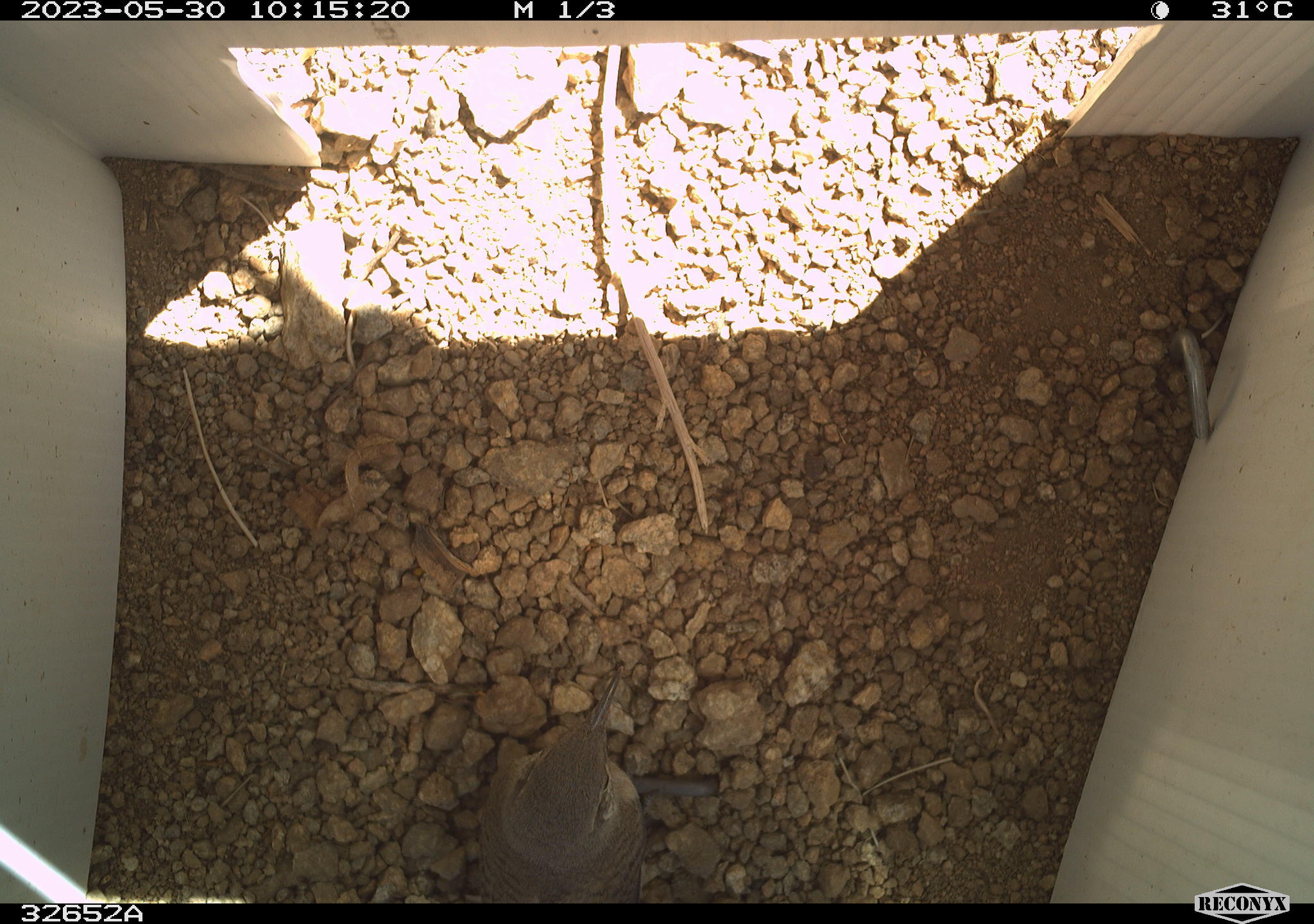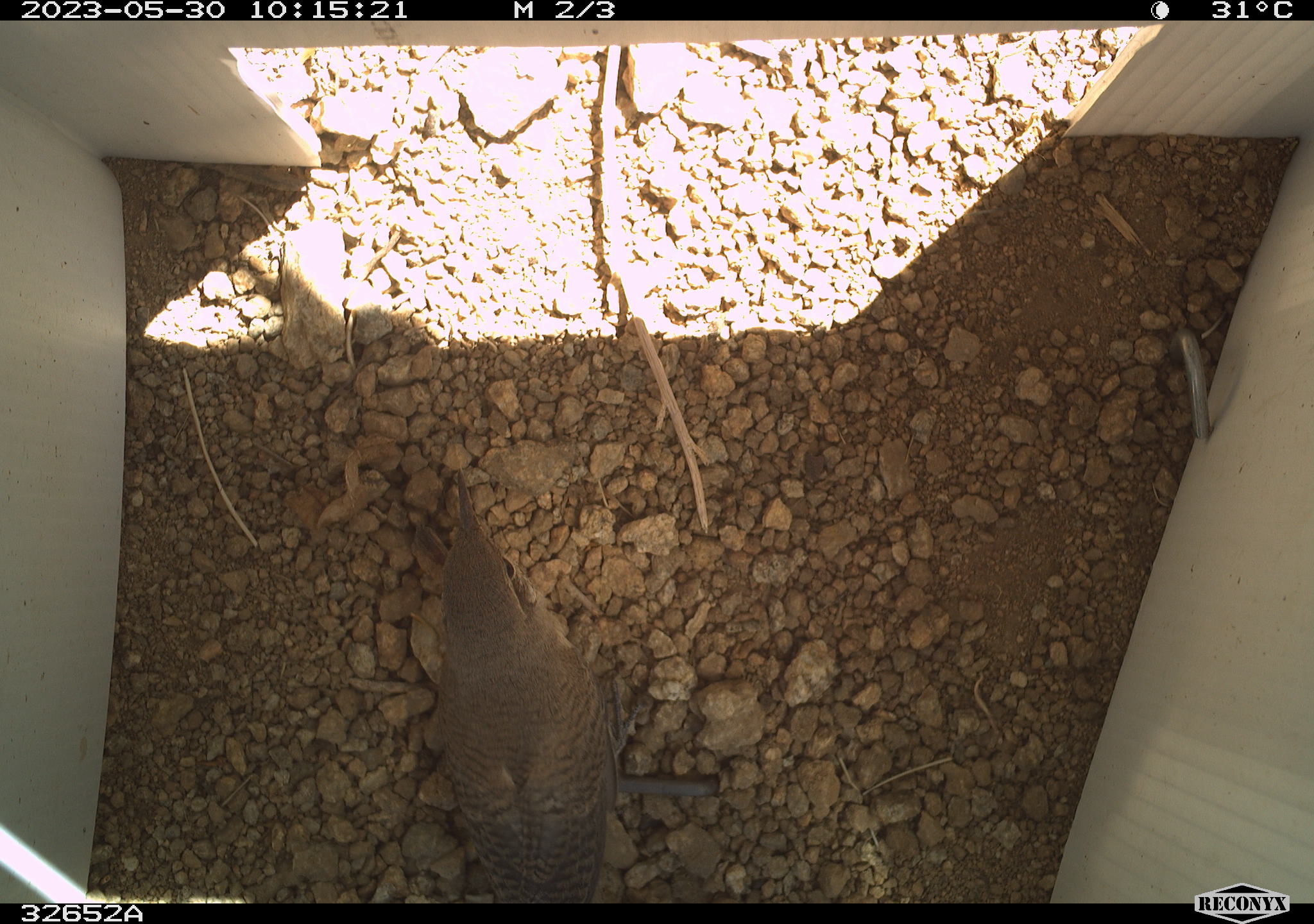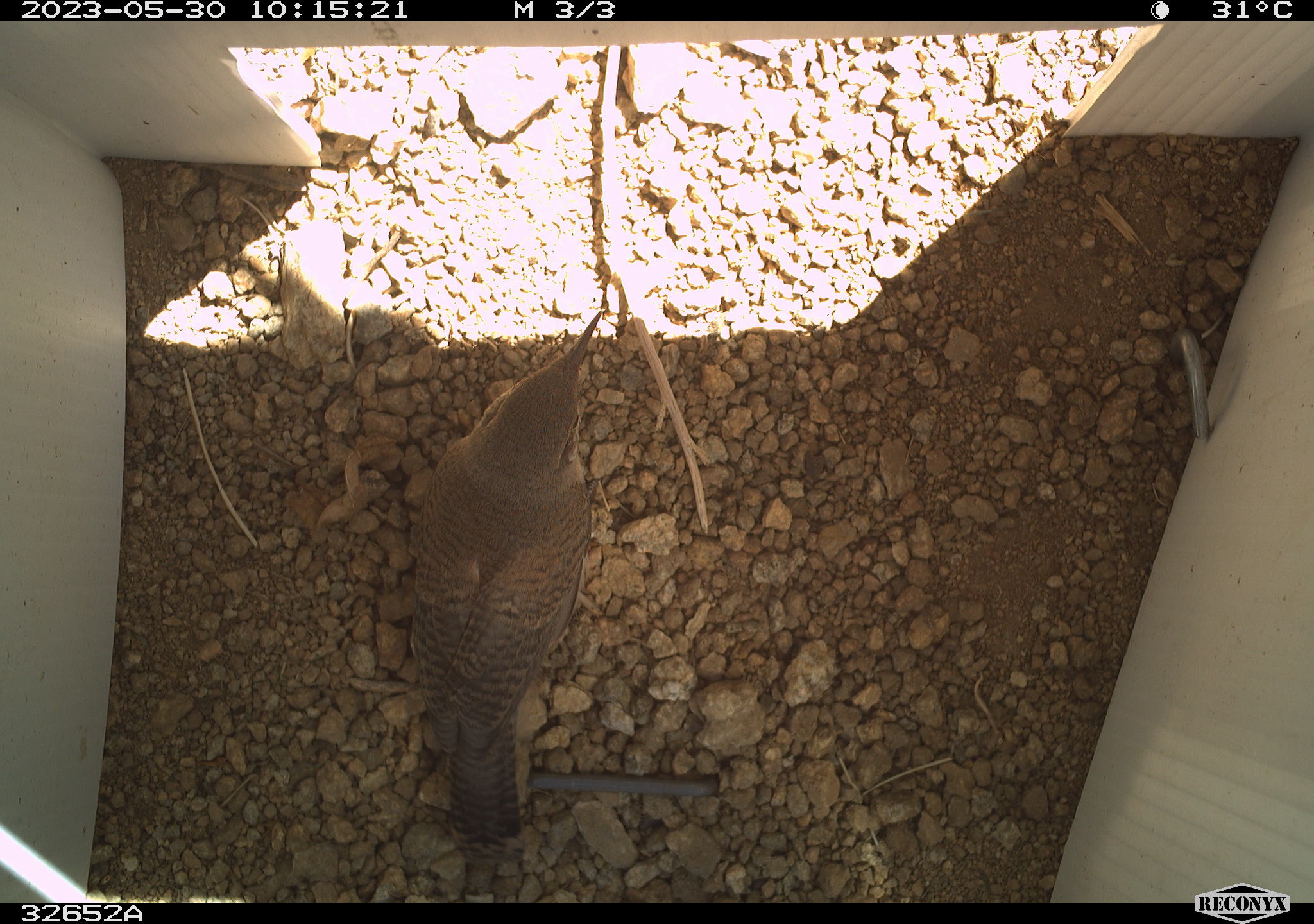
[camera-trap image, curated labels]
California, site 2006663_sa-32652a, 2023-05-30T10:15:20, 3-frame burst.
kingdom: Animalia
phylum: Chordata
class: Aves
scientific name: Aves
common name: bird